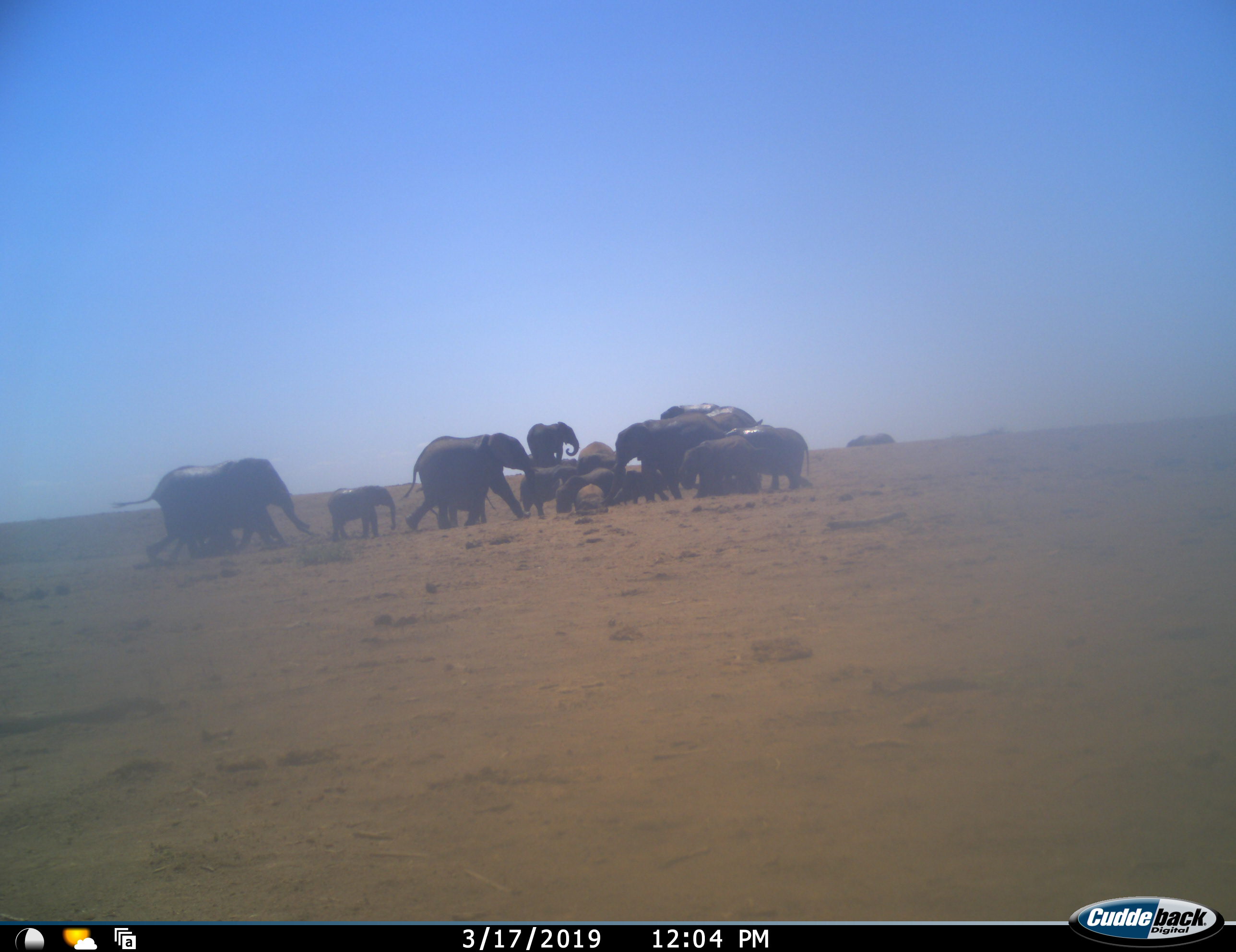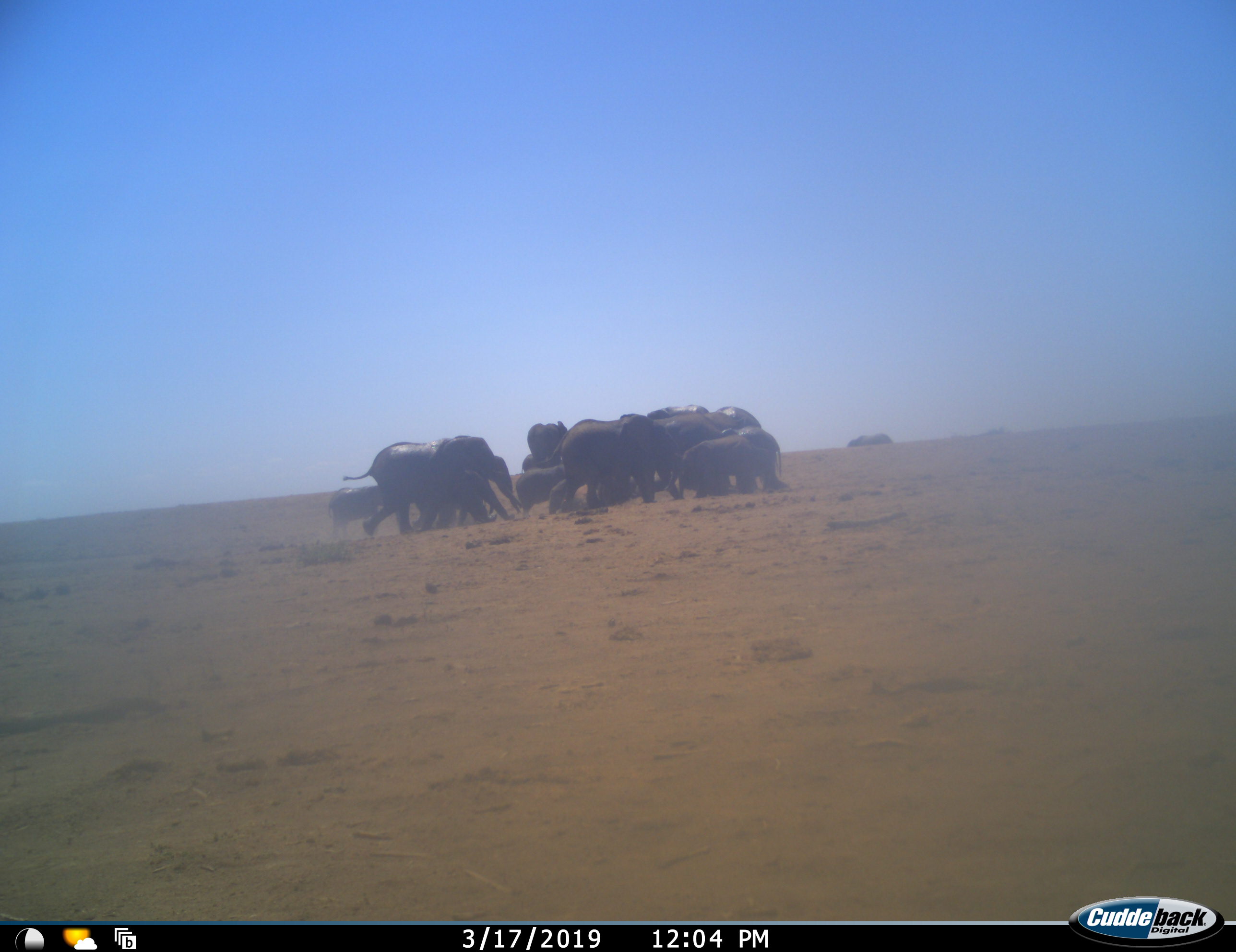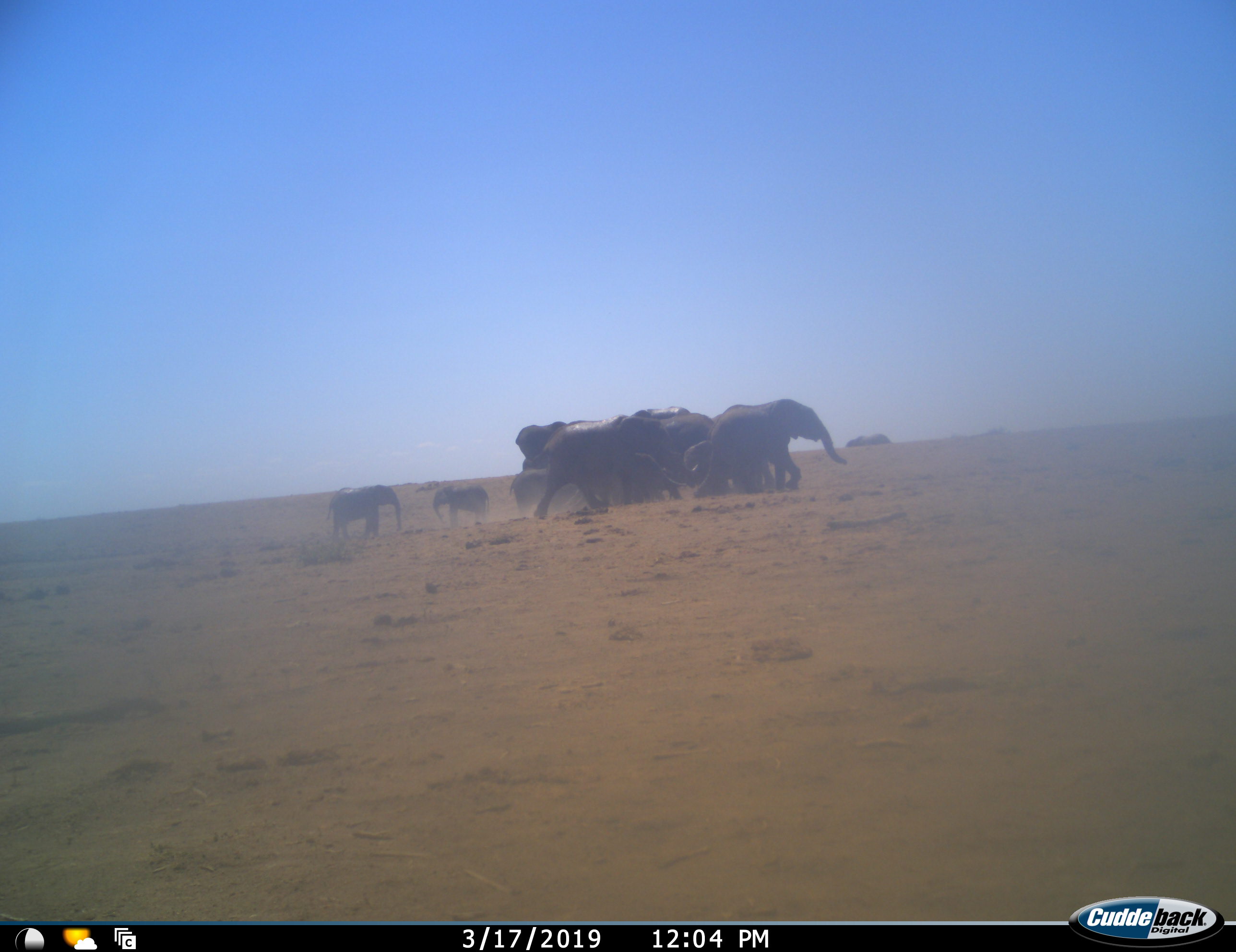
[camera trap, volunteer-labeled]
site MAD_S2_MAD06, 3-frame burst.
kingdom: Animalia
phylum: Chordata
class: Mammalia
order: Proboscidea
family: Elephantidae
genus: Loxodonta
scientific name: Loxodonta africana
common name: african bush elephant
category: elephant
Elephant (african bush elephant) (Loxodonta africana), count 11-50. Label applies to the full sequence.